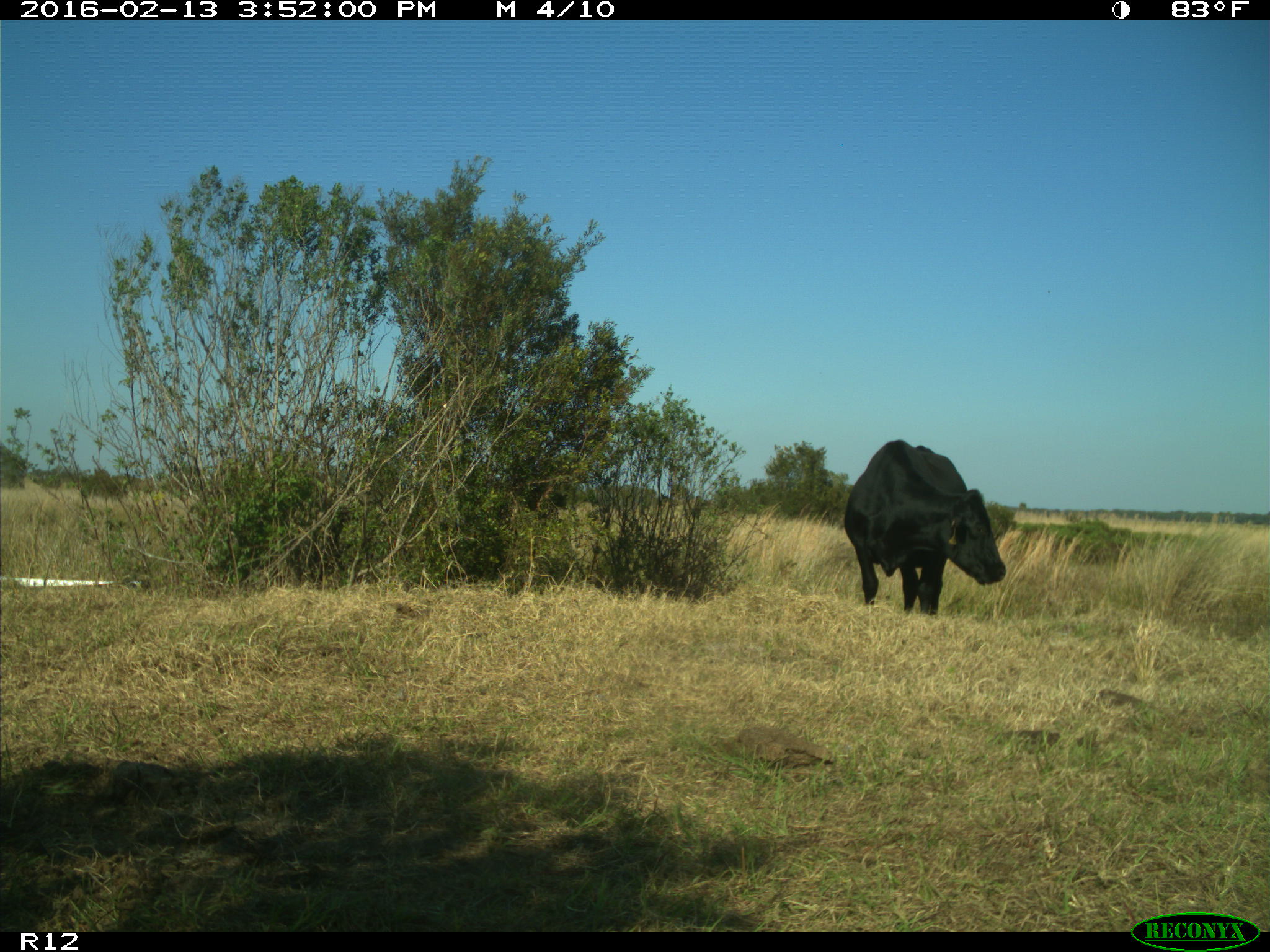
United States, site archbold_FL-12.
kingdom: Animalia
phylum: Chordata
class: Mammalia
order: Artiodactyla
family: Bovidae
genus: Bos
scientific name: Bos taurus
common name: domestic cow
Bos taurus (domestic cow).